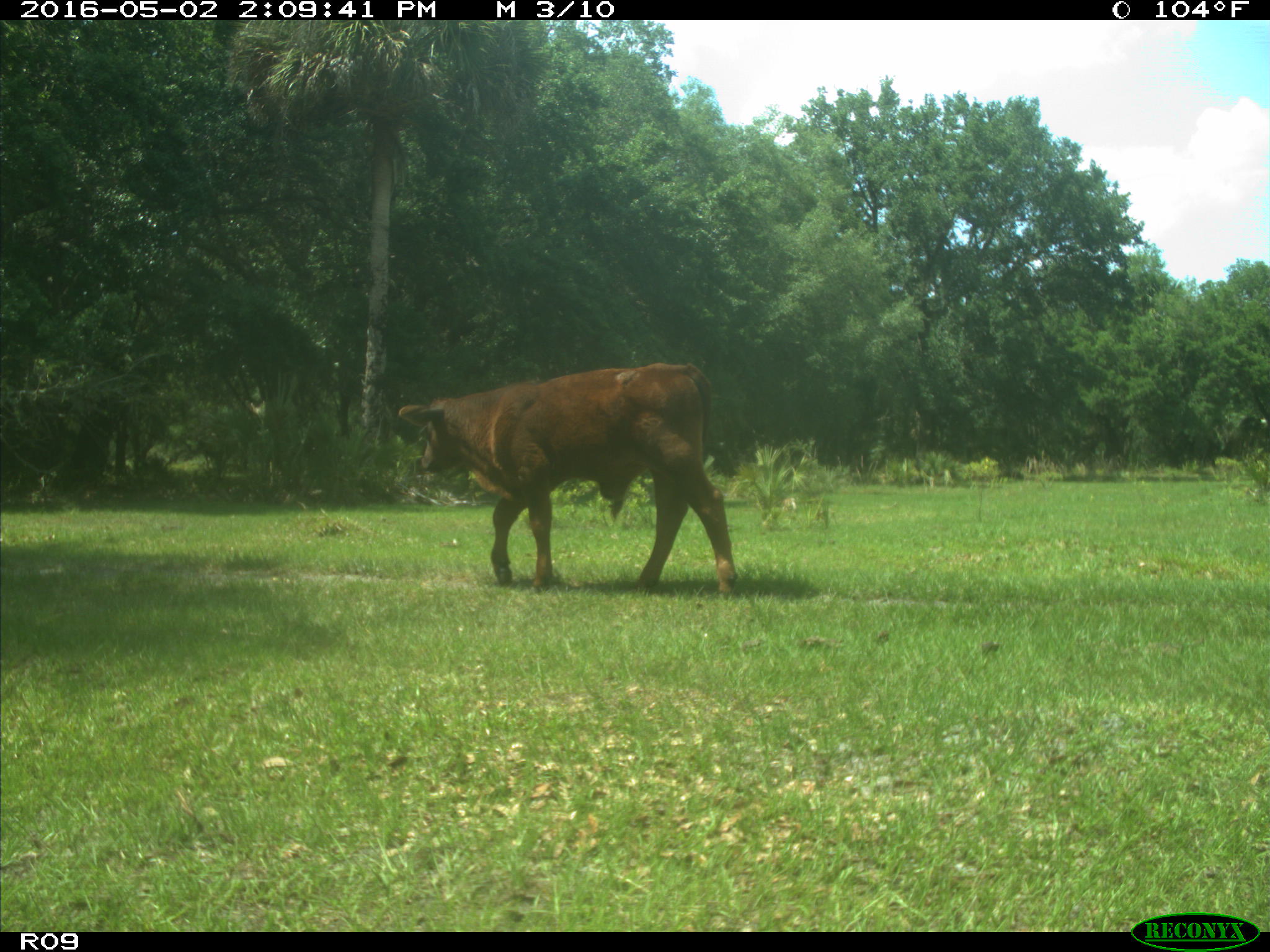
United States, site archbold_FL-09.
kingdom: Animalia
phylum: Chordata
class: Mammalia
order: Artiodactyla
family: Bovidae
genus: Bos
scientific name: Bos taurus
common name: domestic cow